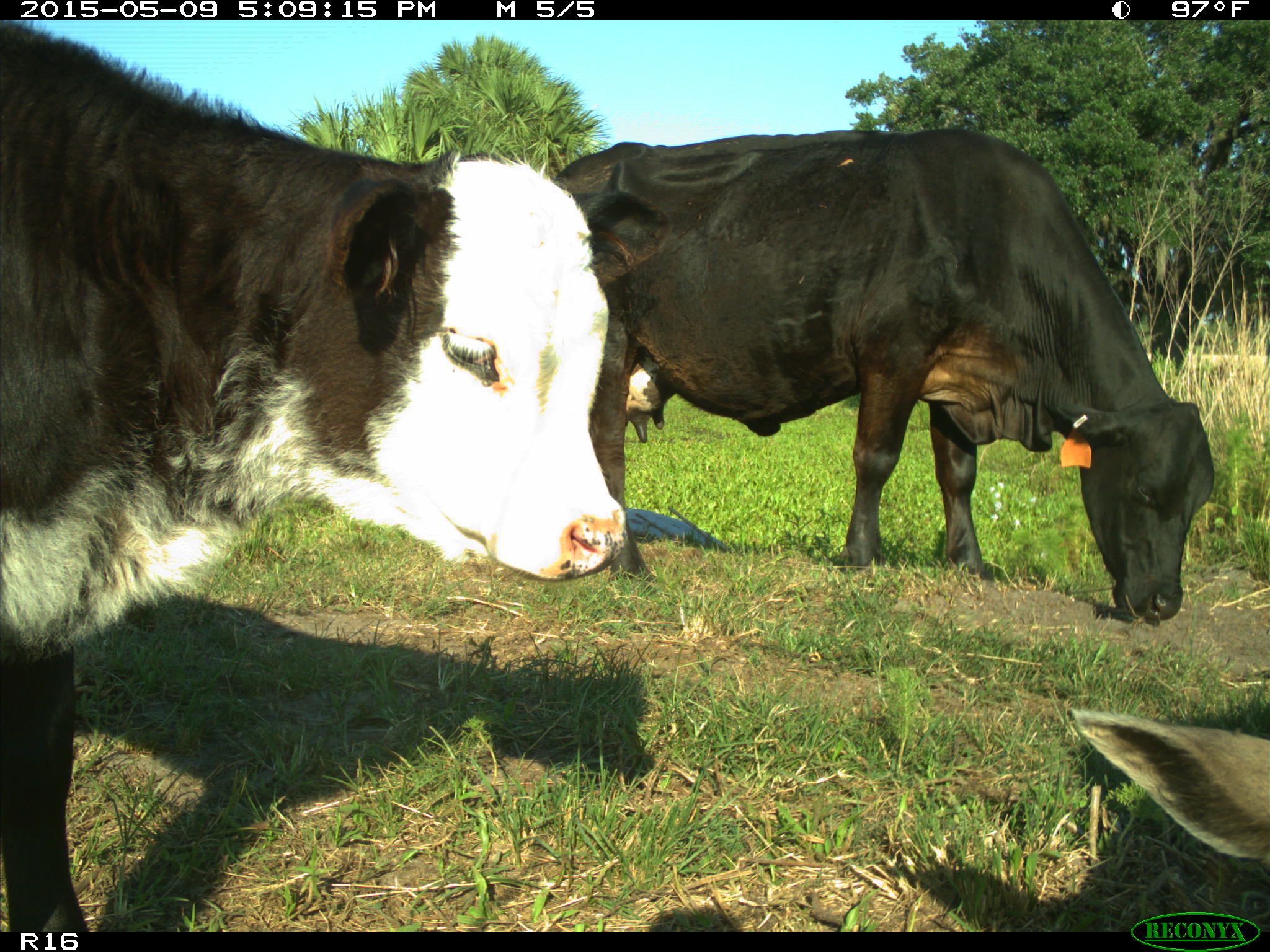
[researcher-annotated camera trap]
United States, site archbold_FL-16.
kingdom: Animalia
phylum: Chordata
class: Mammalia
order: Artiodactyla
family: Bovidae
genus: Bos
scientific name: Bos taurus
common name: domestic cow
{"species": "Bos taurus (domestic cow)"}